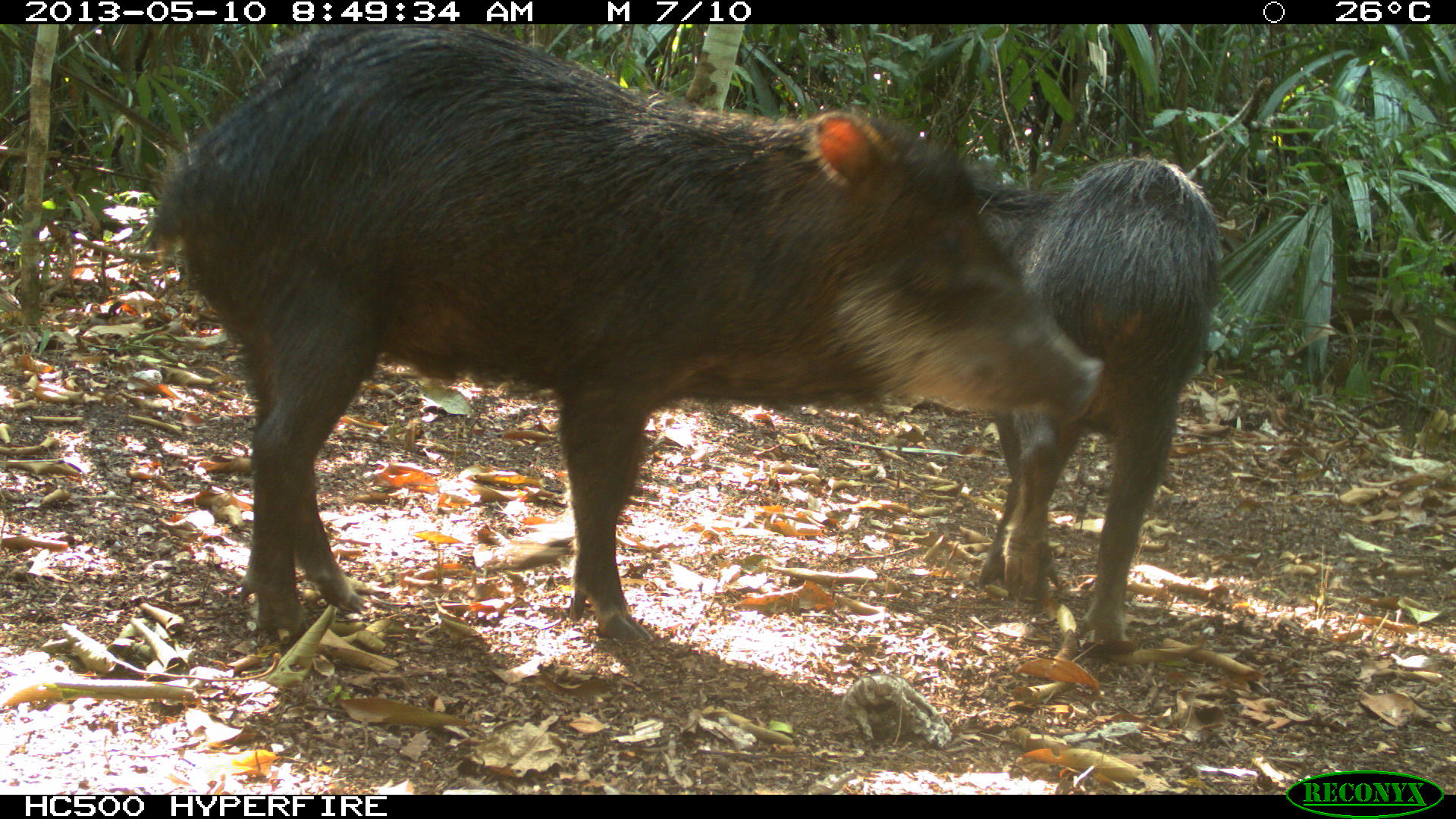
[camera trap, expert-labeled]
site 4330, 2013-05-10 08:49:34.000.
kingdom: Animalia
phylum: Chordata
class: Mammalia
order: Artiodactyla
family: Tayassuidae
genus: Tayassu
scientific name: Tayassu pecari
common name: white-lipped peccary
Tayassu pecari (white-lipped peccary), count 4.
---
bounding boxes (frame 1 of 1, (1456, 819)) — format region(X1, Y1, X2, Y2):
tayassu pecari: region(140, 24, 1103, 646); region(974, 152, 1226, 645)